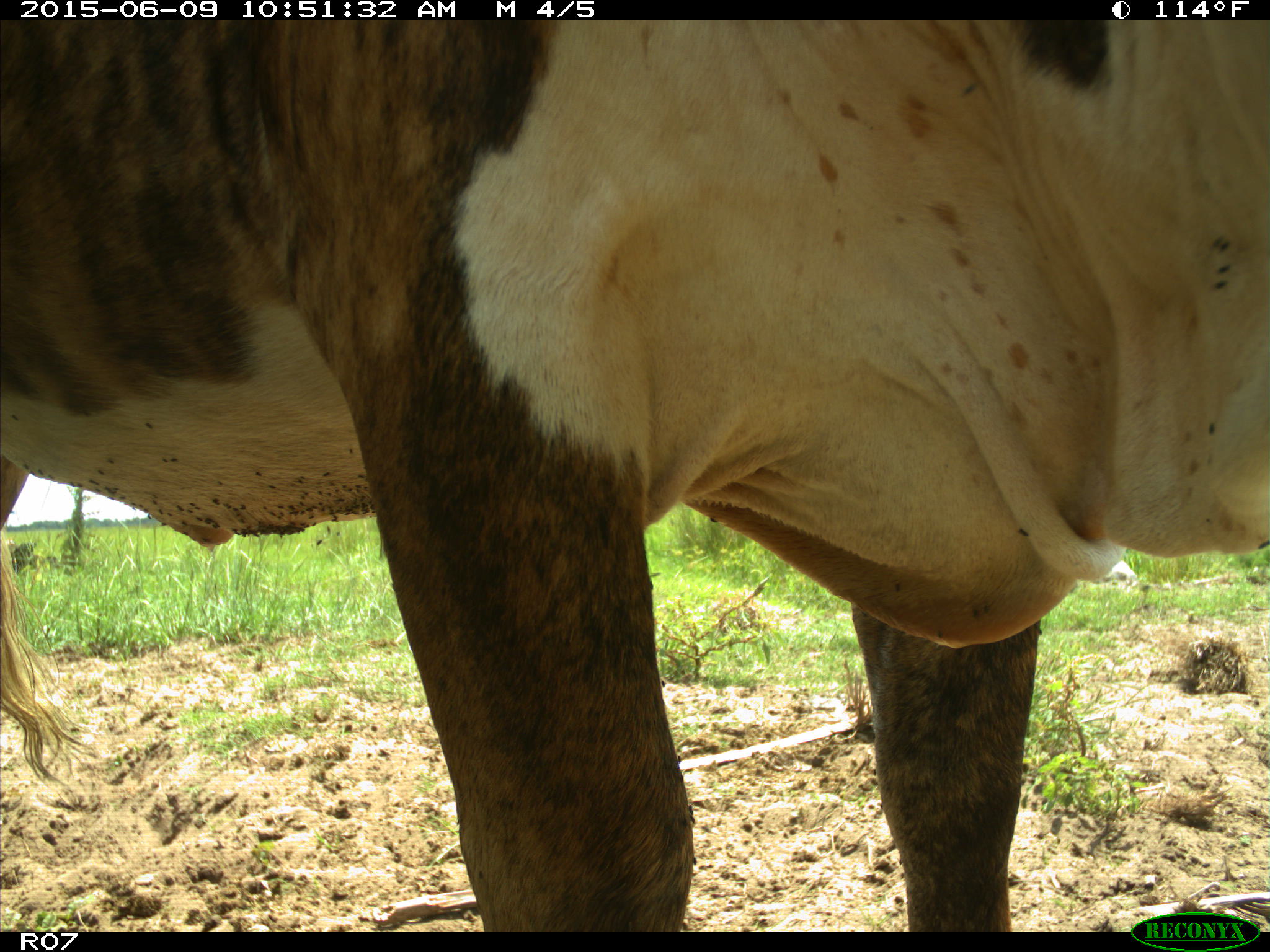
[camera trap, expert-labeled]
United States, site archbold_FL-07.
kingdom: Animalia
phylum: Chordata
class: Mammalia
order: Artiodactyla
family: Bovidae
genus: Bos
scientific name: Bos taurus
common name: domestic cow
Bos taurus (domestic cow).